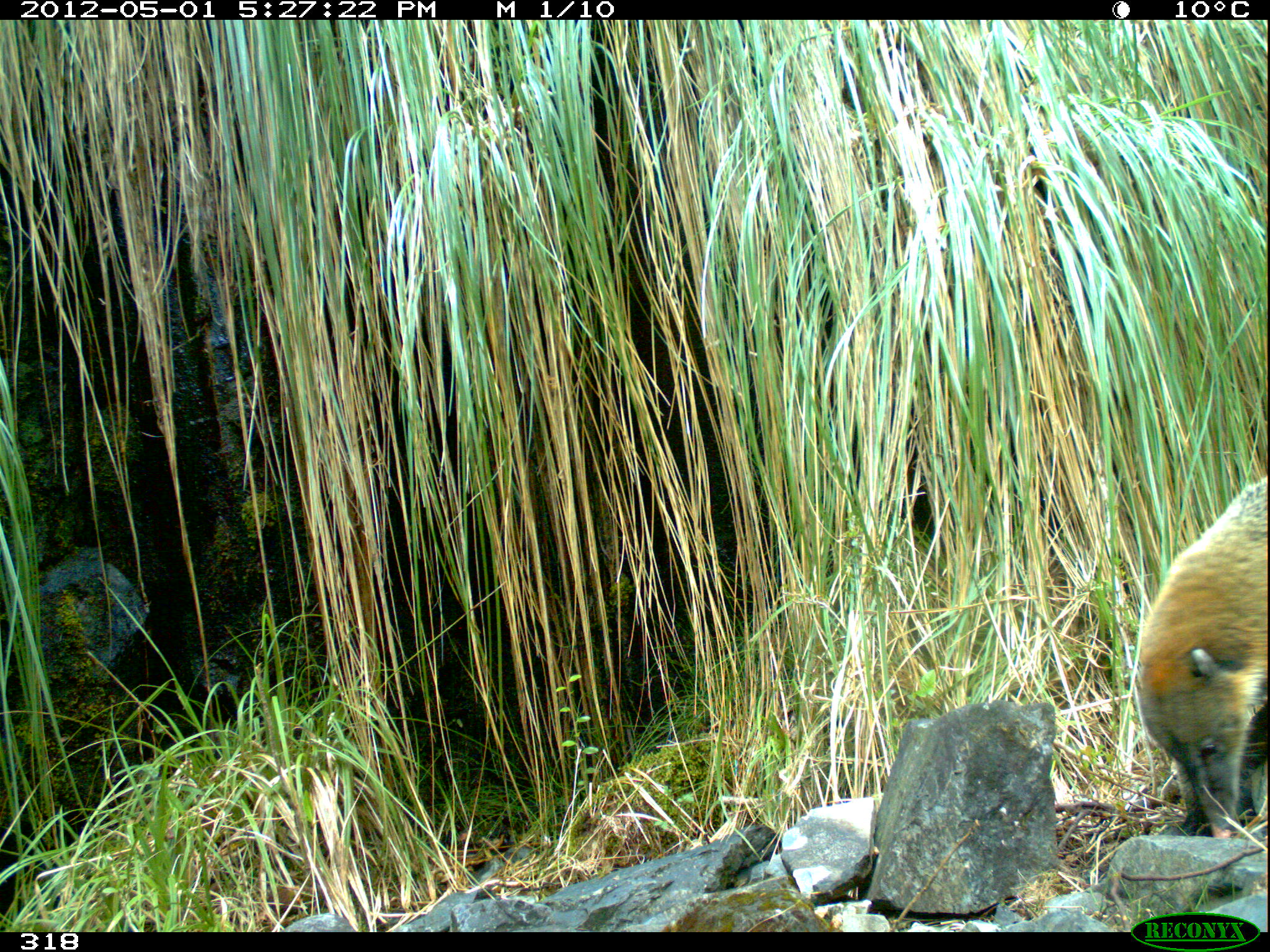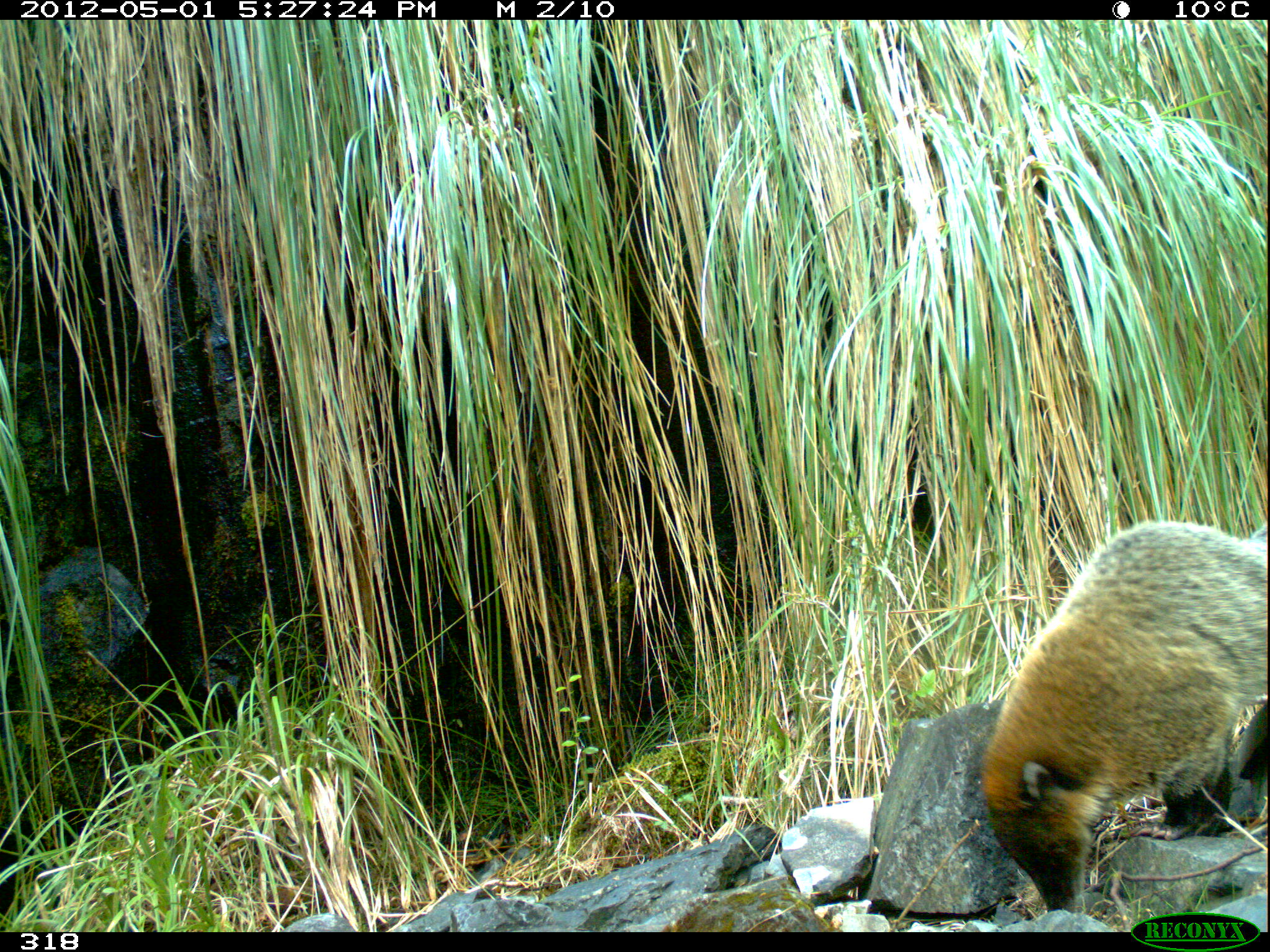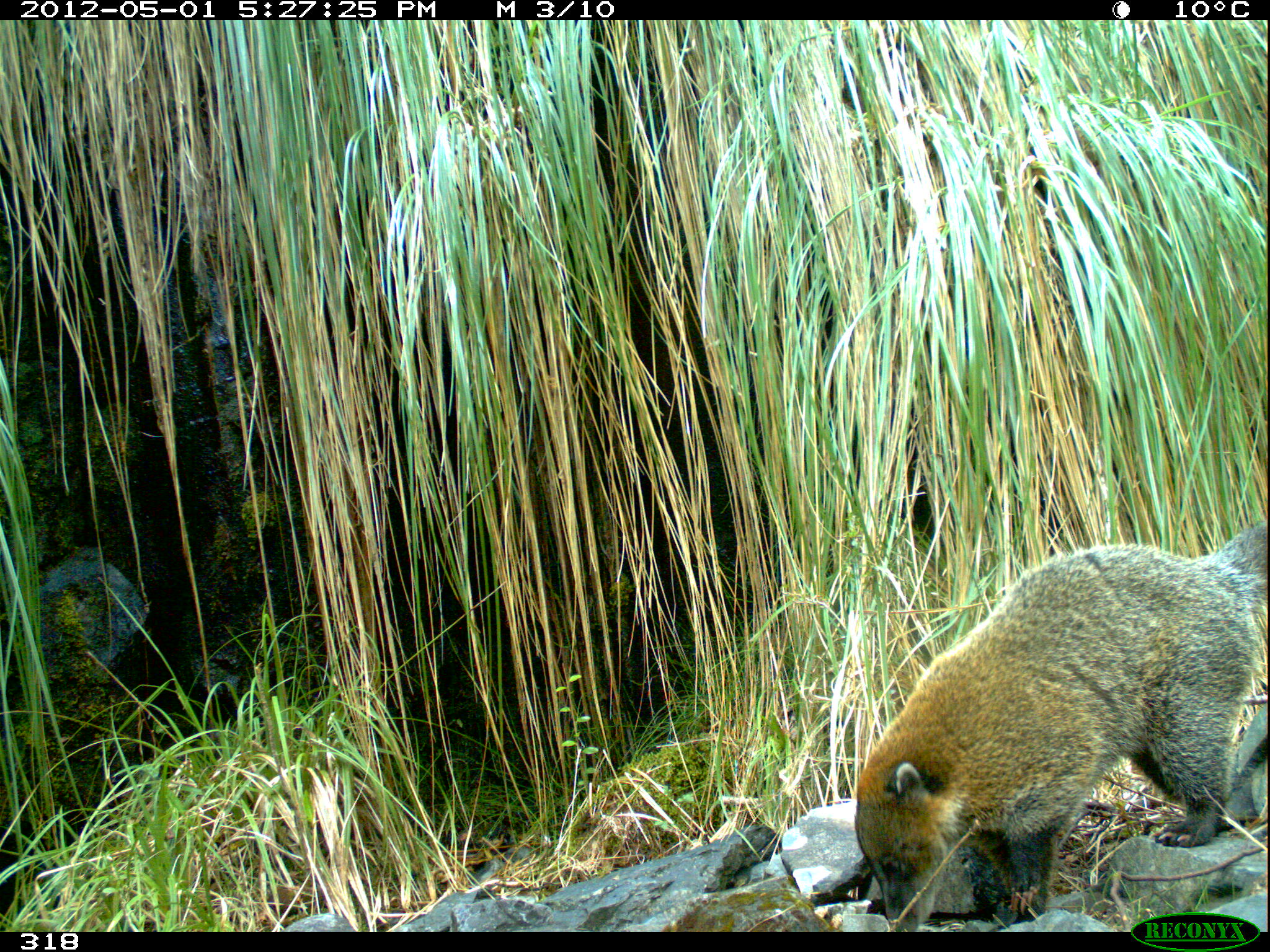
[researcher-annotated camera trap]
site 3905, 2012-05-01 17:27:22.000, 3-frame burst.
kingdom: Animalia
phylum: Chordata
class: Mammalia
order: Carnivora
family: Procyonidae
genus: Nasua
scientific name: Nasua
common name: coatis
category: unknown coati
Unknown coati (coatis) (Nasua).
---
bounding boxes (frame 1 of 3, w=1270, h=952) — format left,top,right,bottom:
unknown coati: 1131,468,1270,833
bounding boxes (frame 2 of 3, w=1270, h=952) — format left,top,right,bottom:
unknown coati: 974,516,1270,916